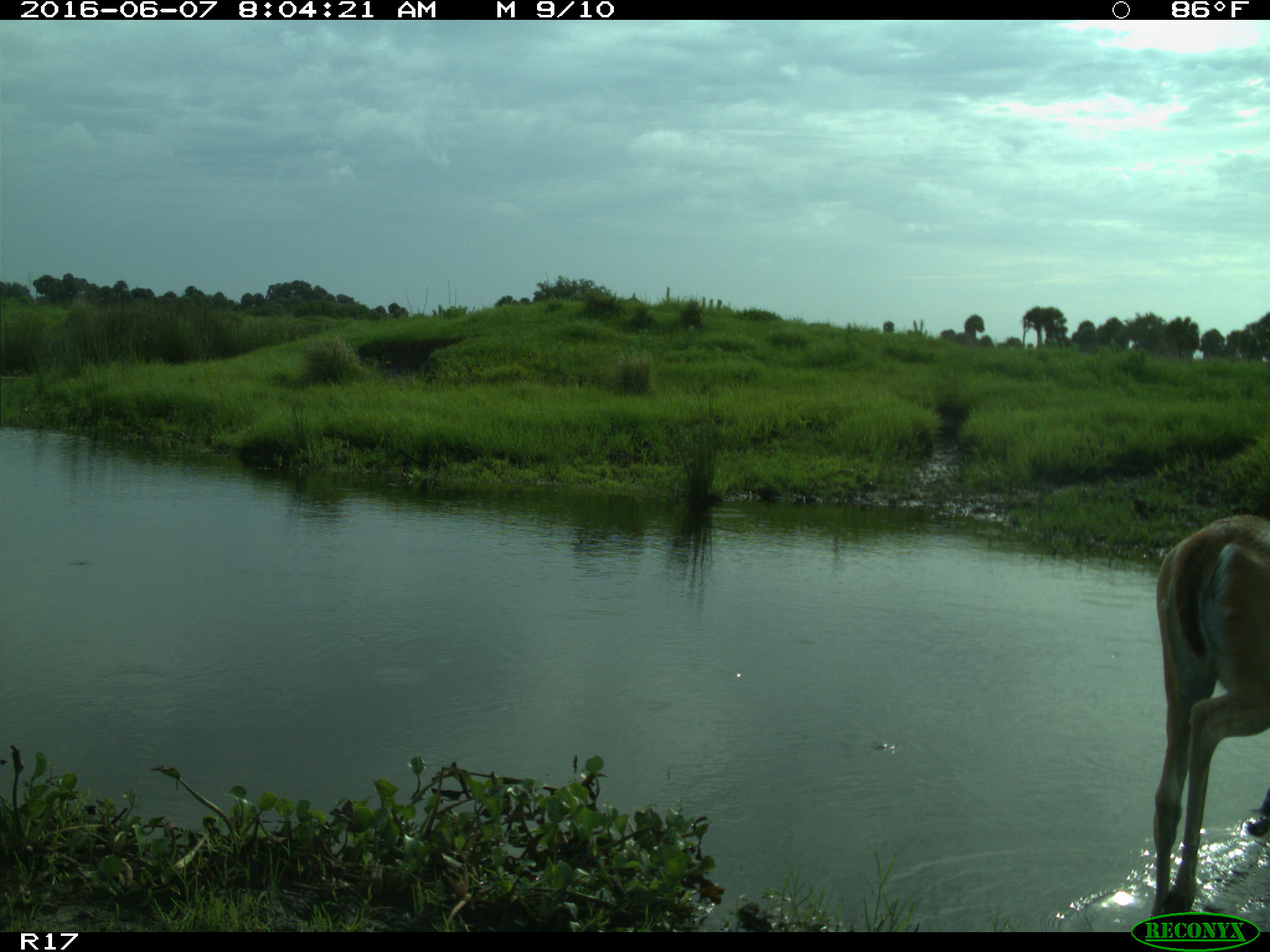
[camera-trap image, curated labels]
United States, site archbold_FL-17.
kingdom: Animalia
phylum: Chordata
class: Mammalia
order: Artiodactyla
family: Cervidae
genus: Odocoileus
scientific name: Odocoileus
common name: deer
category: unidentified deer